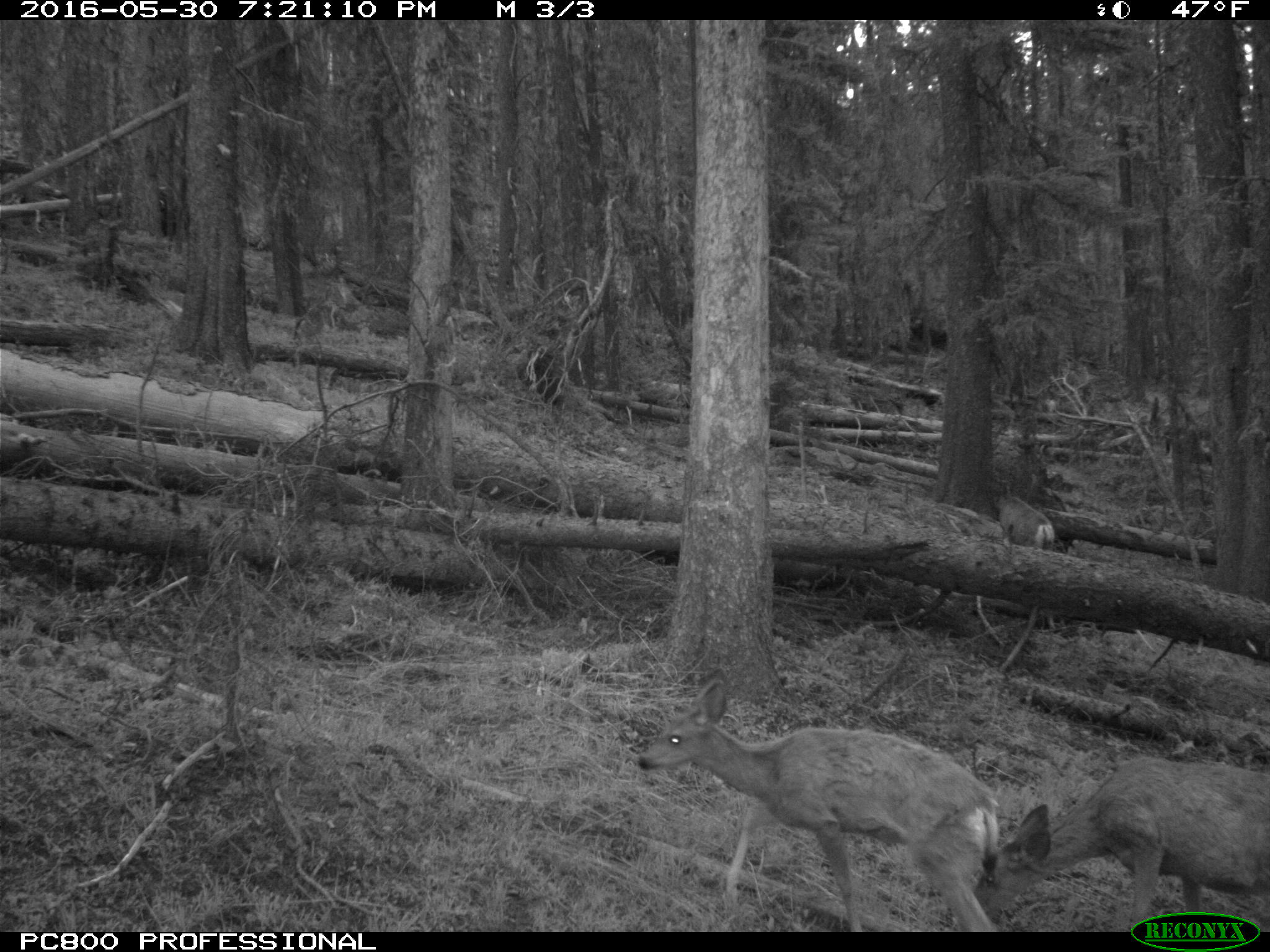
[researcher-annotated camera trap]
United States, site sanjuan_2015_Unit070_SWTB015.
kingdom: Animalia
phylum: Chordata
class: Mammalia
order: Artiodactyla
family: Cervidae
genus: Odocoileus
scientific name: Odocoileus hemionus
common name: mule deer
Odocoileus hemionus (mule deer).